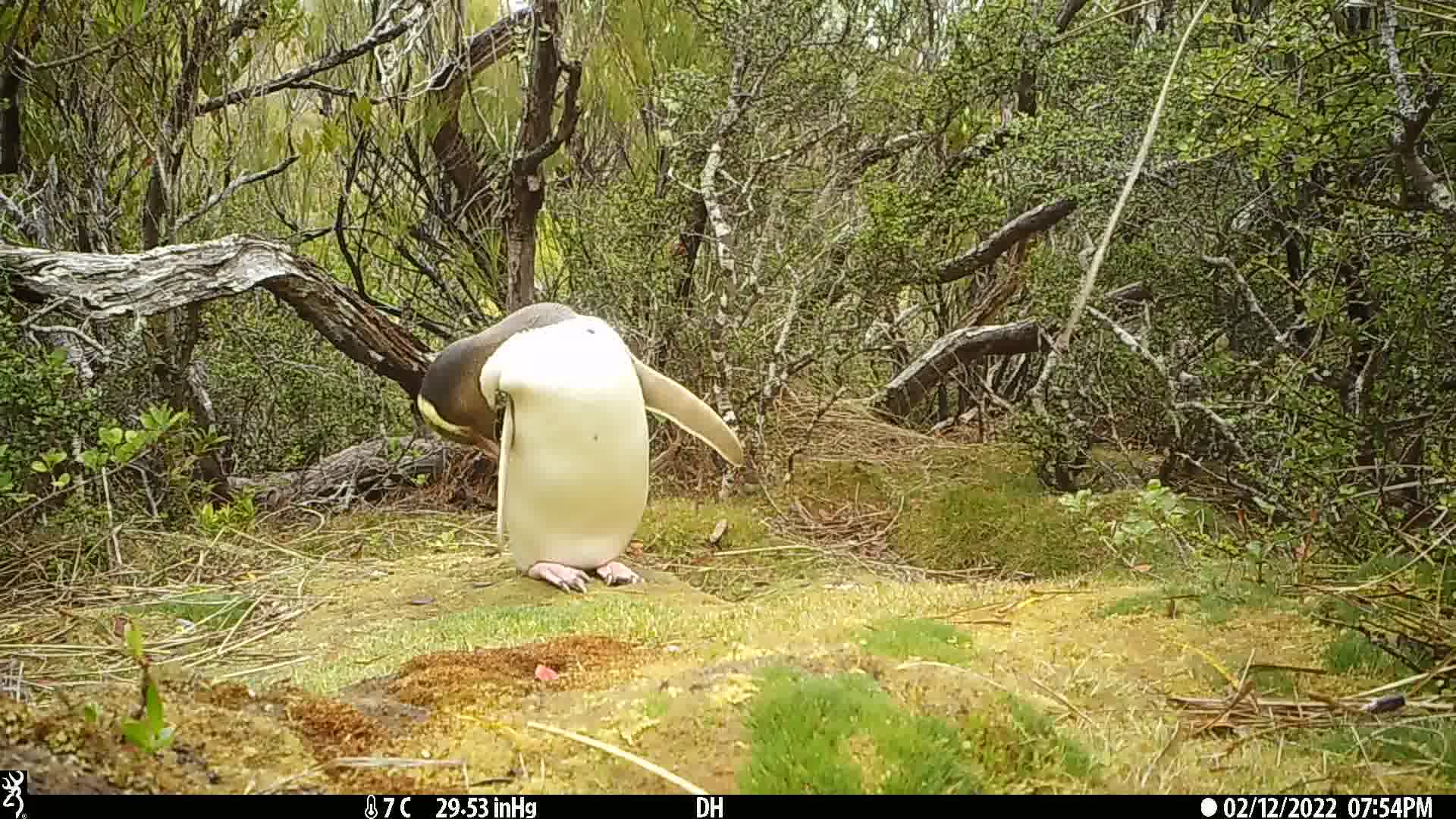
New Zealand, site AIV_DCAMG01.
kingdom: Animalia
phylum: Chordata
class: Aves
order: Sphenisciformes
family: Spheniscidae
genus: Megadyptes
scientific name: Megadyptes antipodes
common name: yellow-eyed penguin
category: yellow eyed penguin